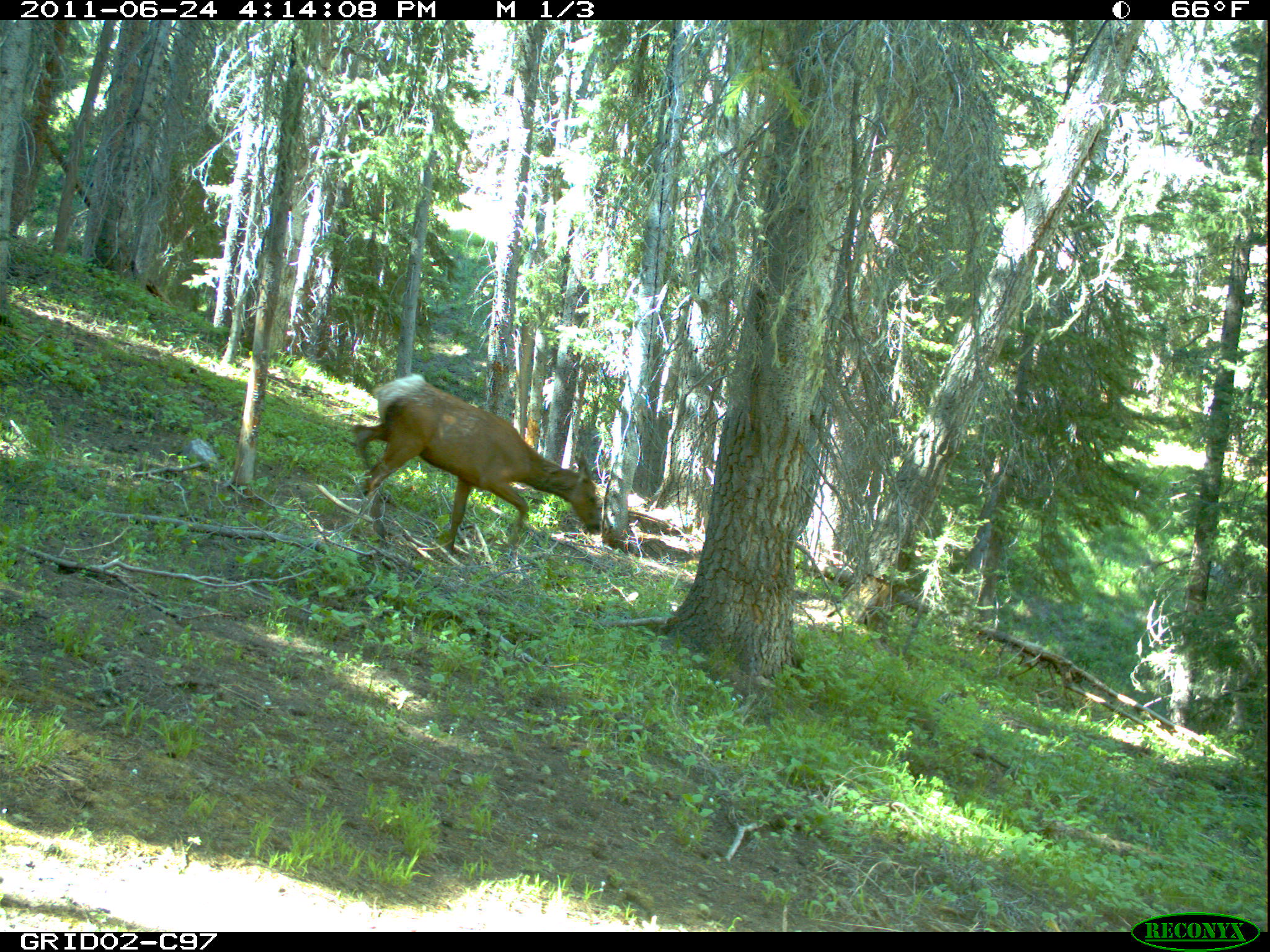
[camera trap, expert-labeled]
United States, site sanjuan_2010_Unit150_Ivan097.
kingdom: Animalia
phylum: Chordata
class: Mammalia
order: Artiodactyla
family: Cervidae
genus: Cervus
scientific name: Cervus elaphus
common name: red deer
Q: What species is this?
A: Cervus elaphus (red deer).